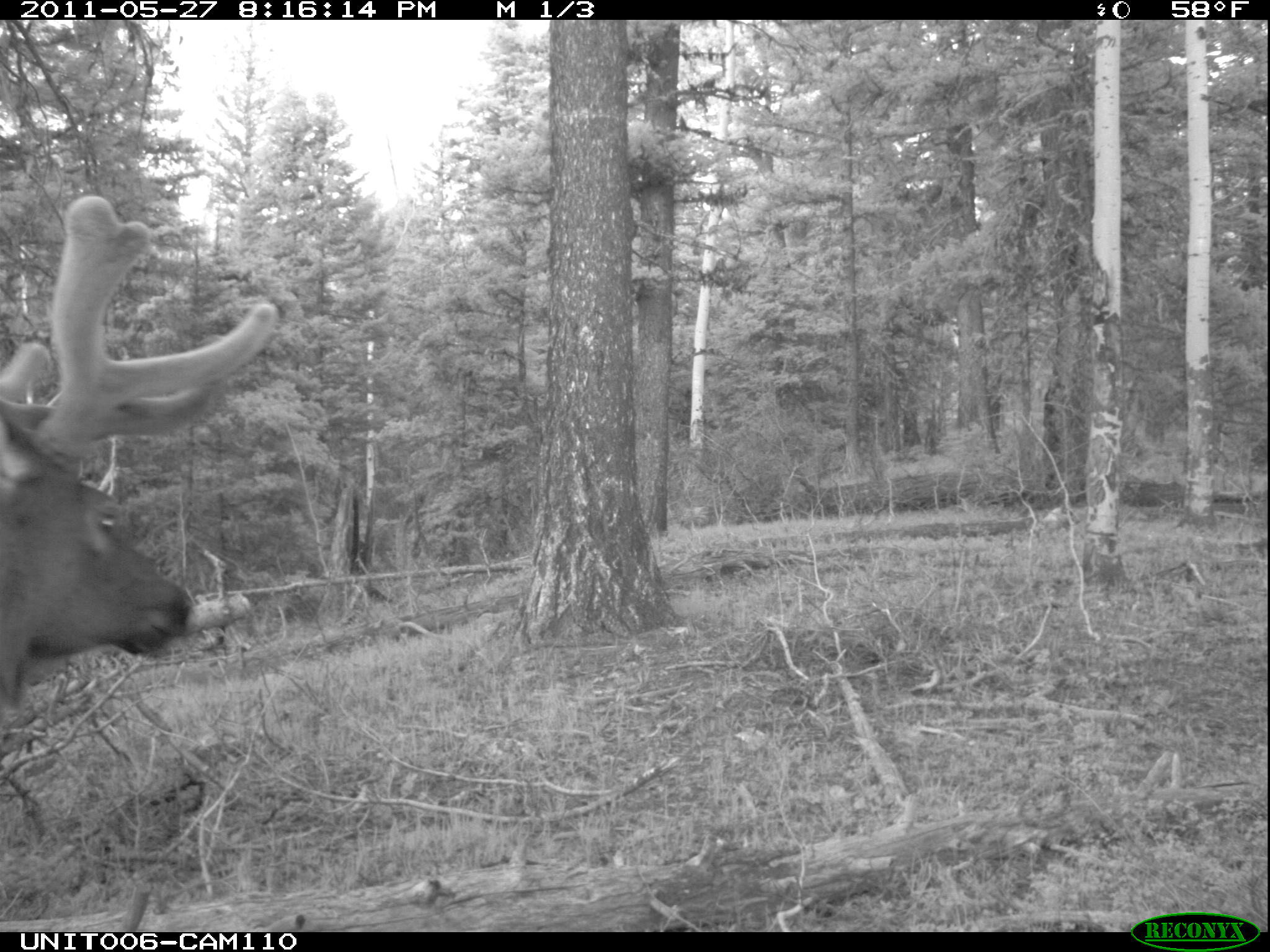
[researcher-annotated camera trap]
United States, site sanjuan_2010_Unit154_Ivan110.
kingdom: Animalia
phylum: Chordata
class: Mammalia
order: Artiodactyla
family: Cervidae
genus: Cervus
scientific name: Cervus elaphus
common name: red deer